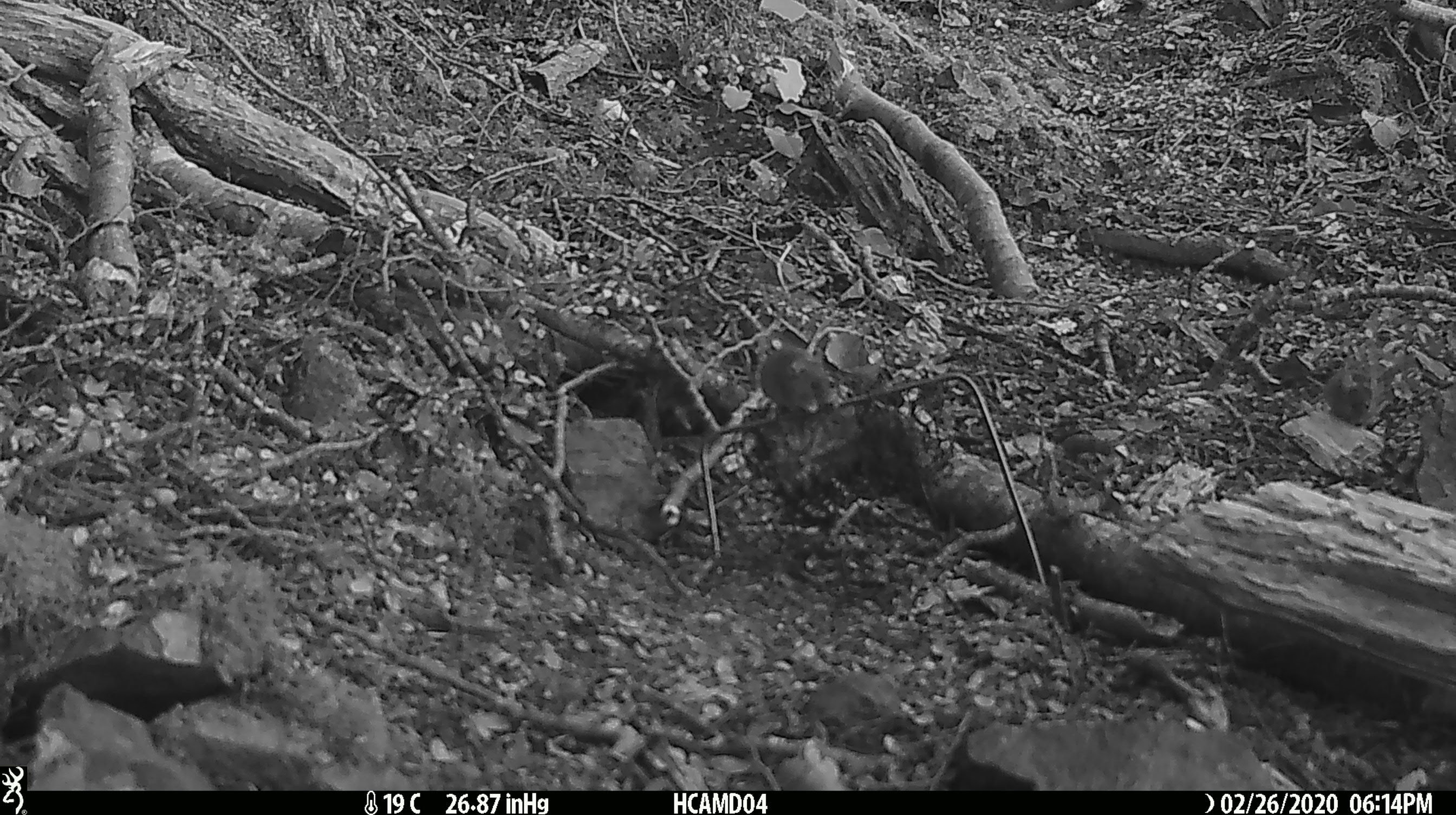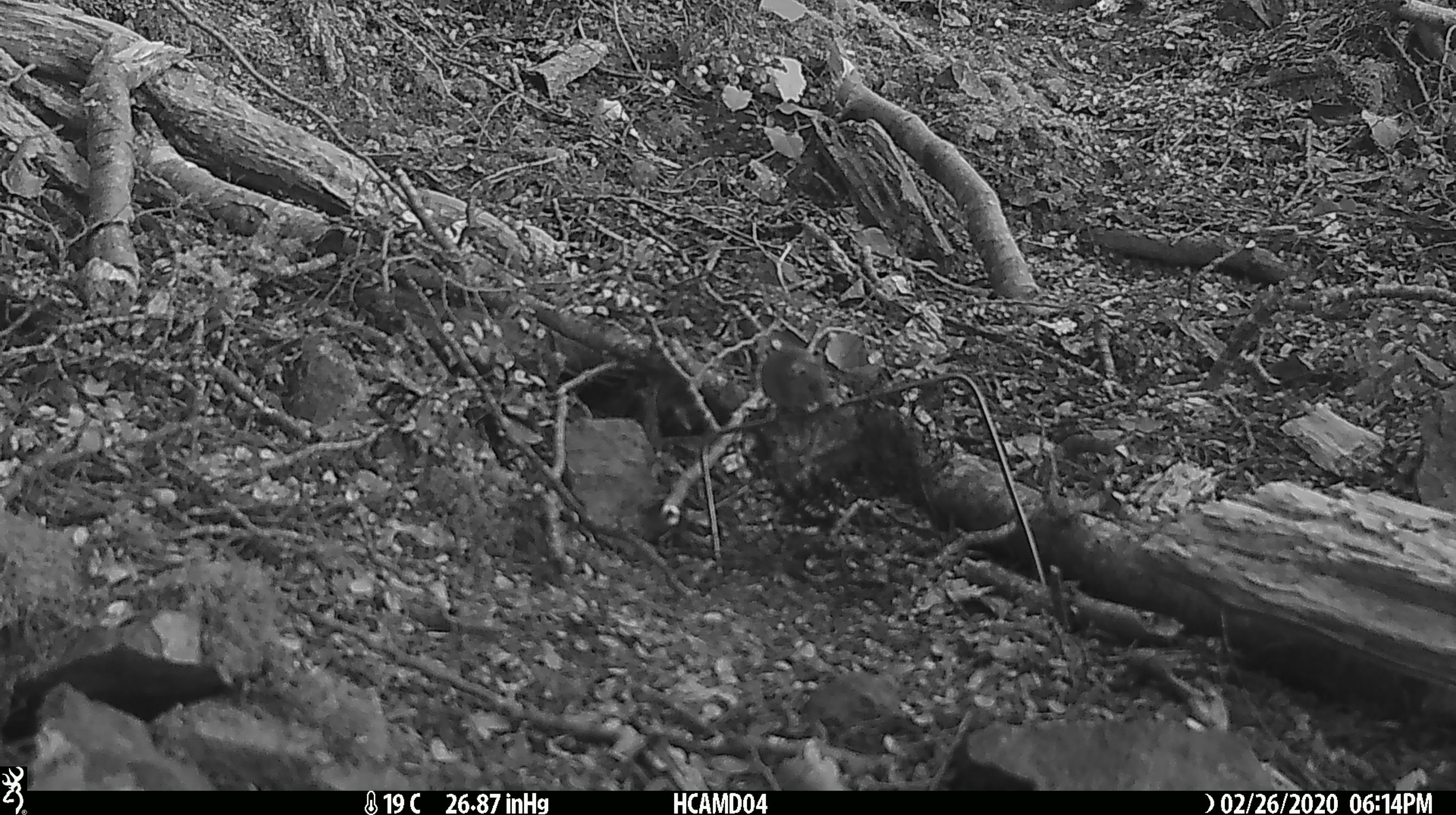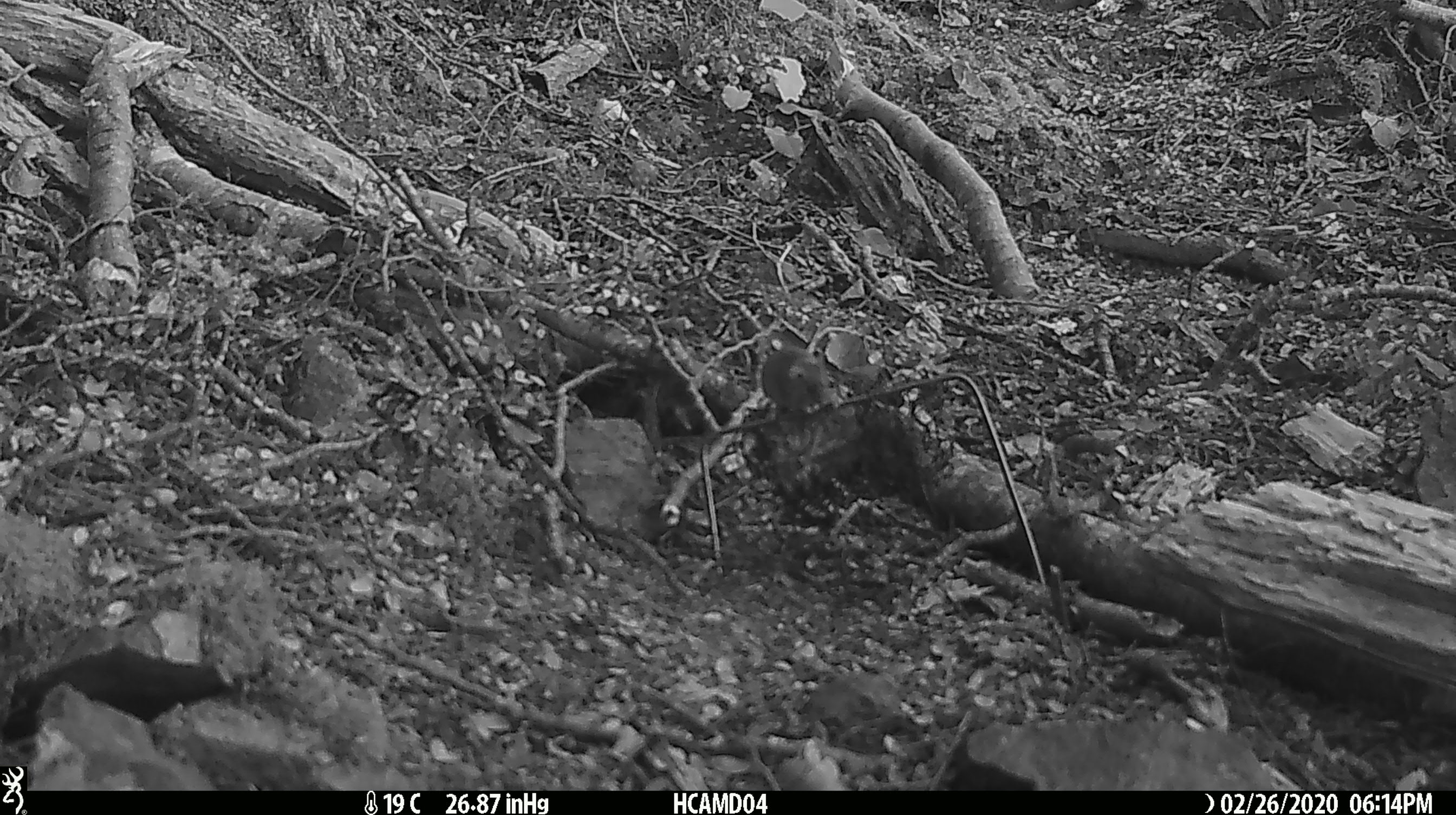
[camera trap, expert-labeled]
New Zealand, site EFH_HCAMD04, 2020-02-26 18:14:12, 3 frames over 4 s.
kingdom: Animalia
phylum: Chordata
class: Mammalia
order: Rodentia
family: Muridae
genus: Mus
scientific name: Mus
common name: mouse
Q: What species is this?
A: Mouse (Mus).